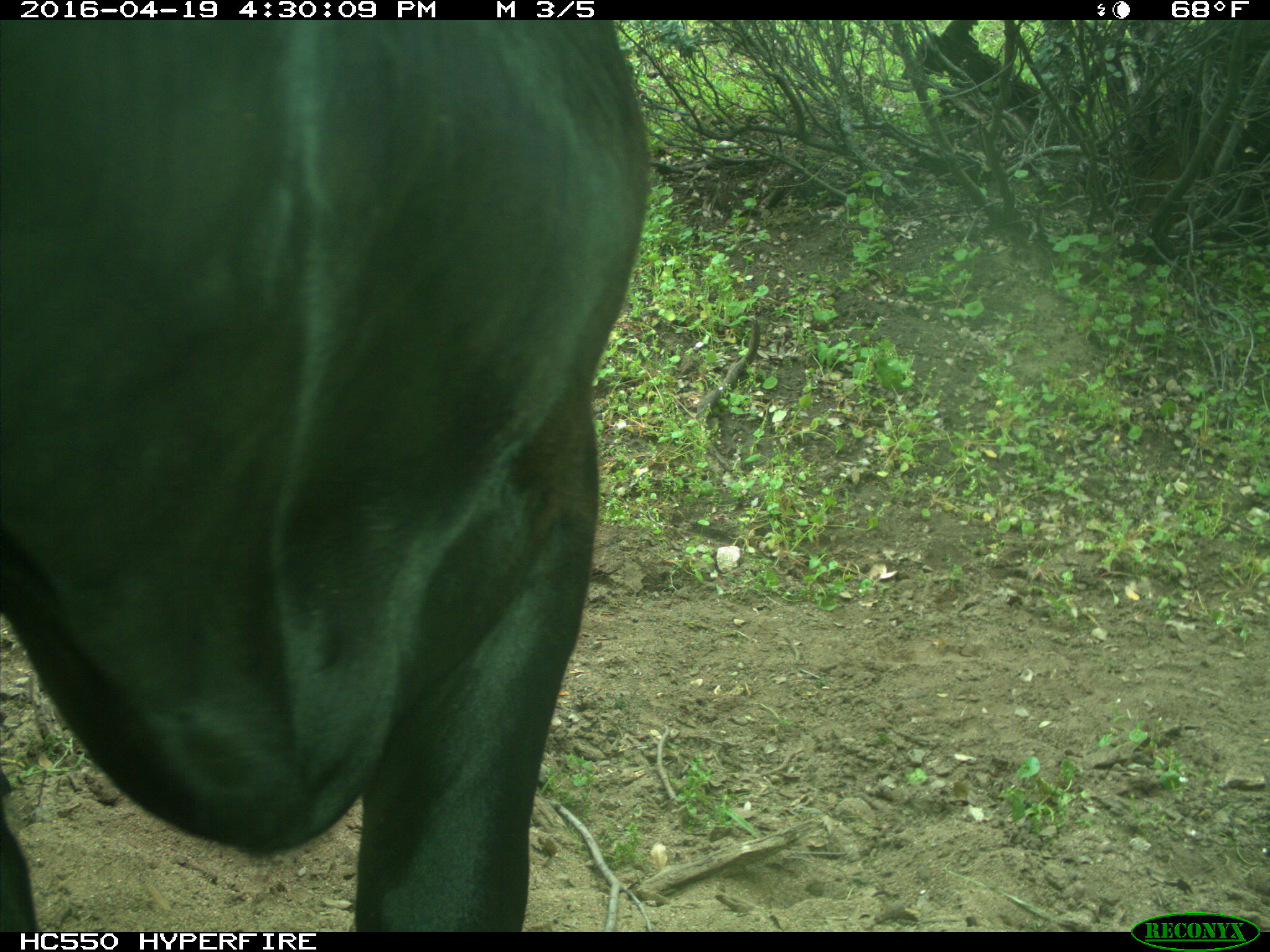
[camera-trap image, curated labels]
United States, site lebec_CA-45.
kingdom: Animalia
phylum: Chordata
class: Mammalia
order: Artiodactyla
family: Bovidae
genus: Bos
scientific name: Bos taurus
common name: domestic cow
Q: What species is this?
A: Bos taurus (domestic cow).